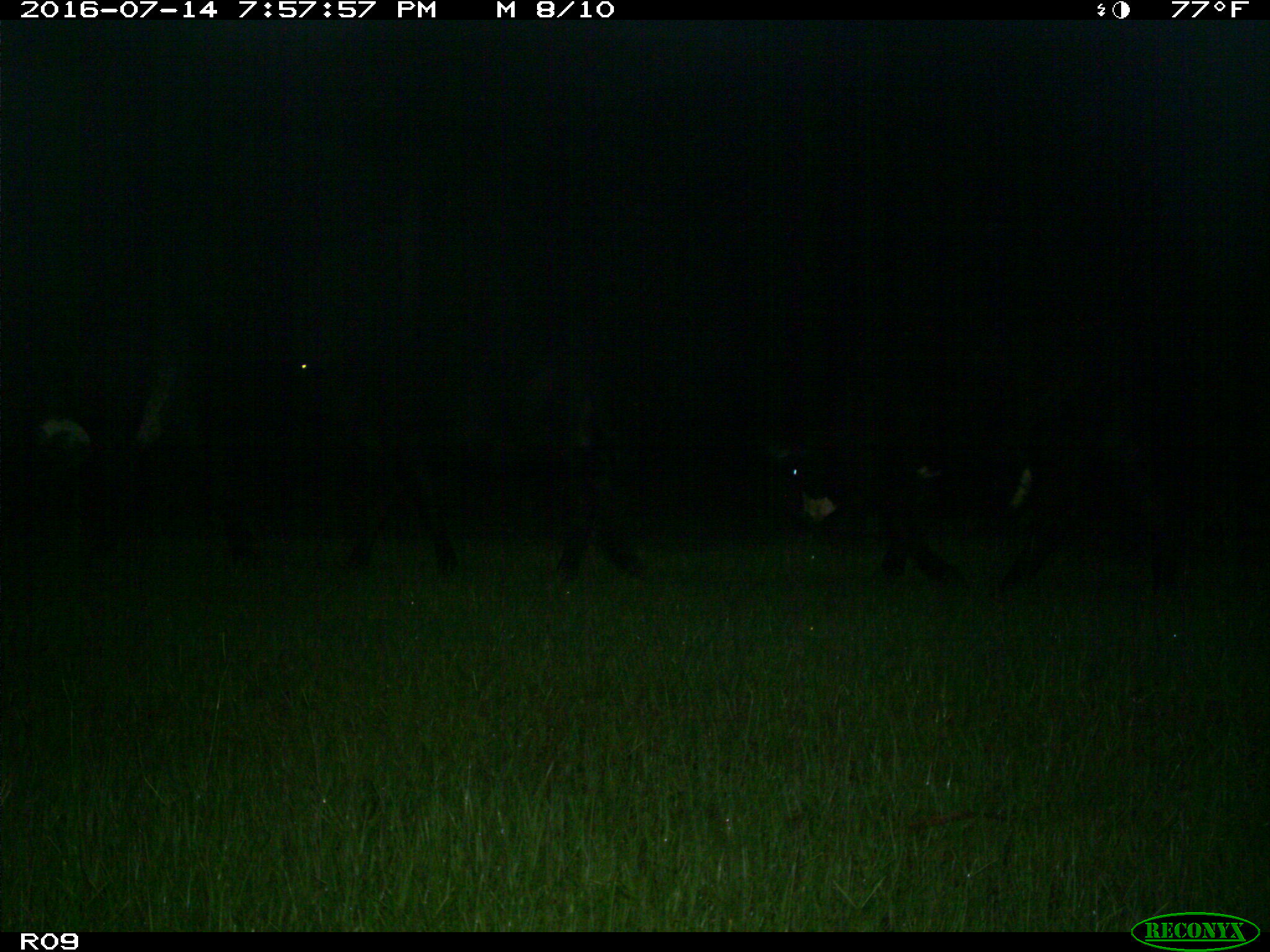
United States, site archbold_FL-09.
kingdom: Animalia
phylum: Chordata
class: Mammalia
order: Artiodactyla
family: Bovidae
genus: Bos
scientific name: Bos taurus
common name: domestic cow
Bos taurus (domestic cow).